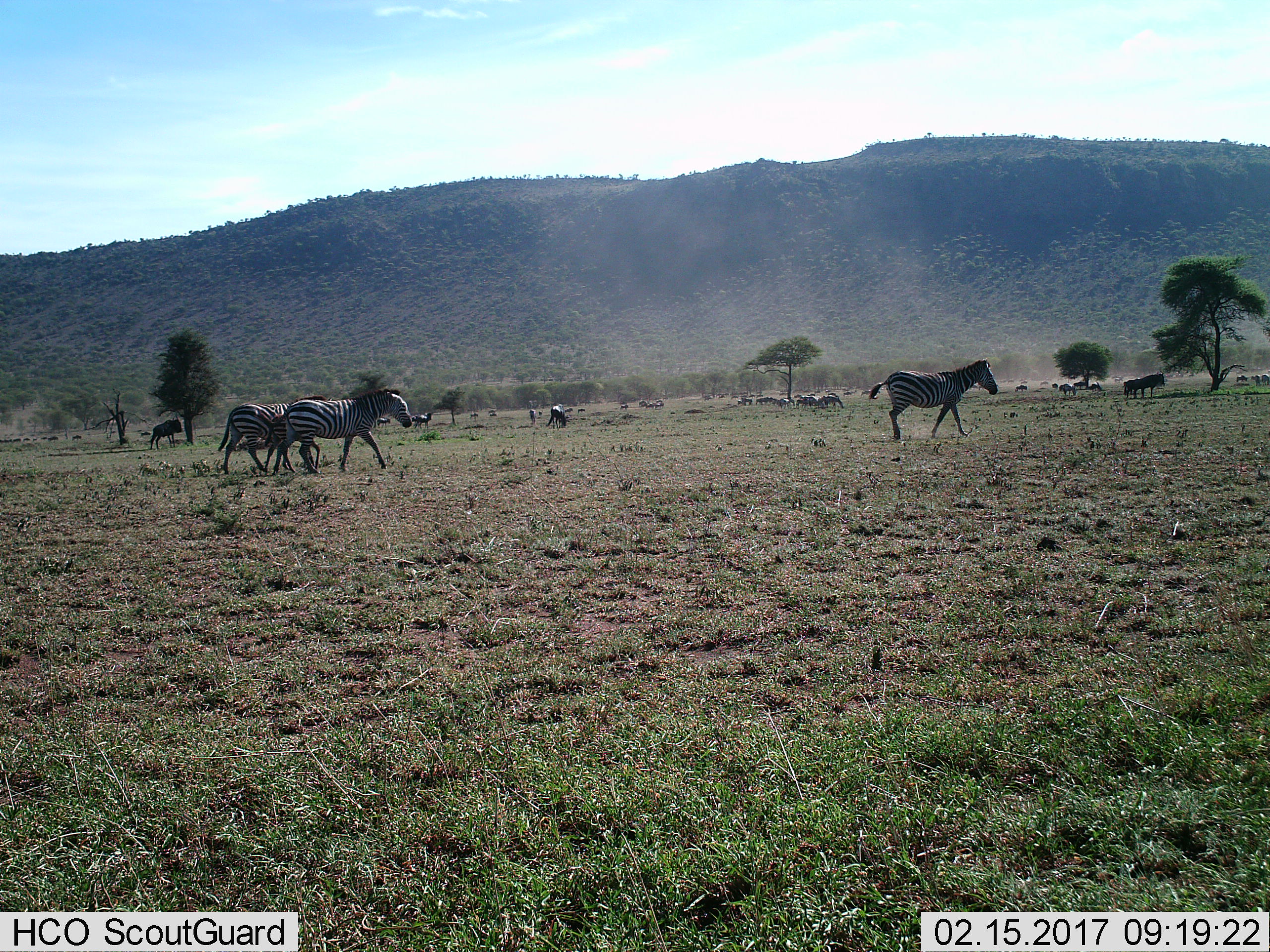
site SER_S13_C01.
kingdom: Animalia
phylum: Chordata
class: Mammalia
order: Artiodactyla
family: Bovidae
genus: Connochaetes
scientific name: Connochaetes taurinus taurinus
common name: blue wildebeest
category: wildebeestblue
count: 11-50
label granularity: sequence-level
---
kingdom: Animalia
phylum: Chordata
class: Mammalia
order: Perissodactyla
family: Equidae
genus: Equus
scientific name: Equus quagga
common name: plains zebra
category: zebraplains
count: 11-50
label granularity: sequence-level